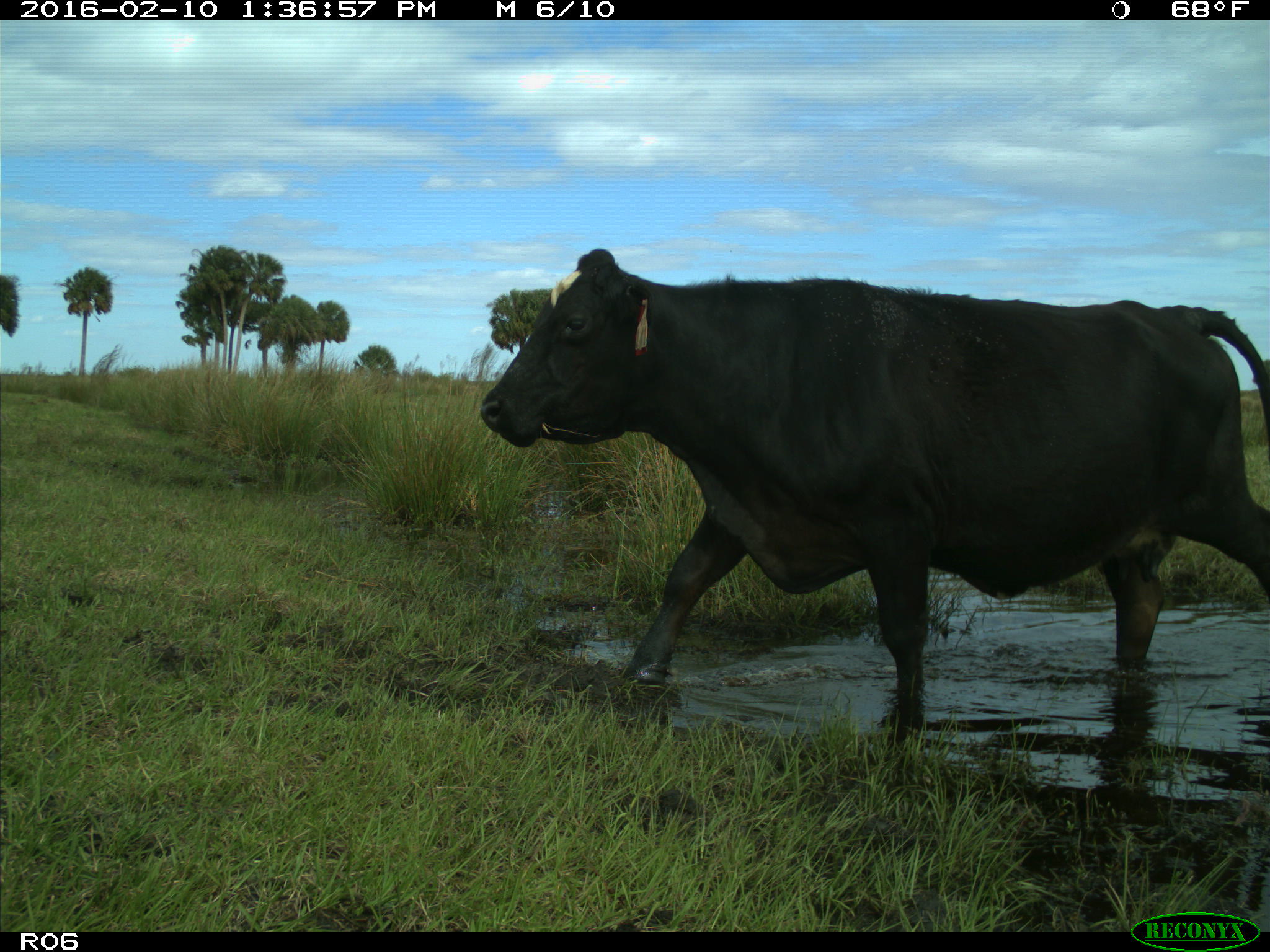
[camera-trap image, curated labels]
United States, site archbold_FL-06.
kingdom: Animalia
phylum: Chordata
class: Mammalia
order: Artiodactyla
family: Bovidae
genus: Bos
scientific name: Bos taurus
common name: domestic cow